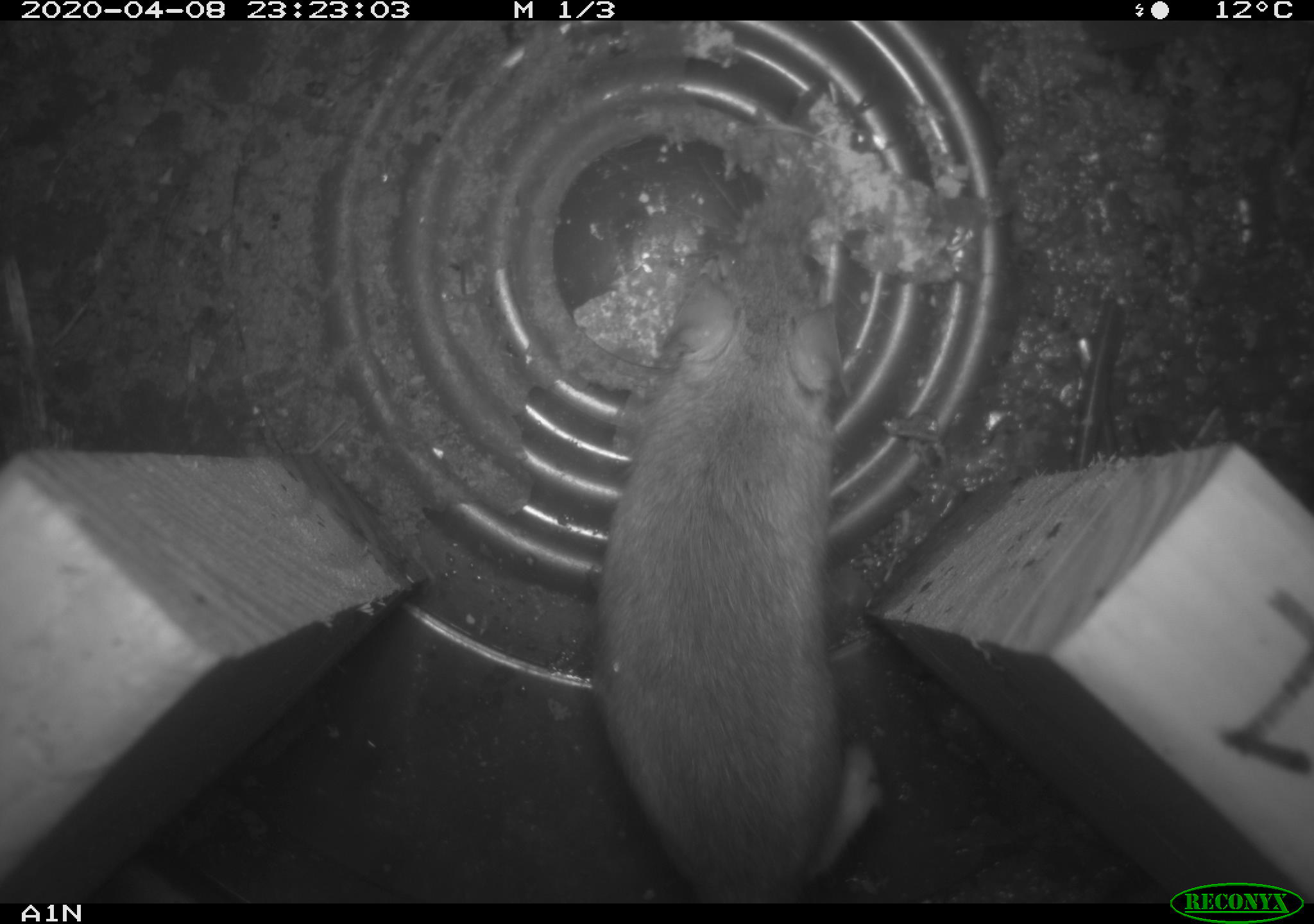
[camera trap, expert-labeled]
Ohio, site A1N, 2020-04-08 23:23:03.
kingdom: Animalia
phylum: Chordata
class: Mammalia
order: Rodentia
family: Cricetidae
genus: Peromyscus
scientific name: Peromyscus leucopus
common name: white-footed mouse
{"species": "white-footed mouse (Peromyscus leucopus)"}